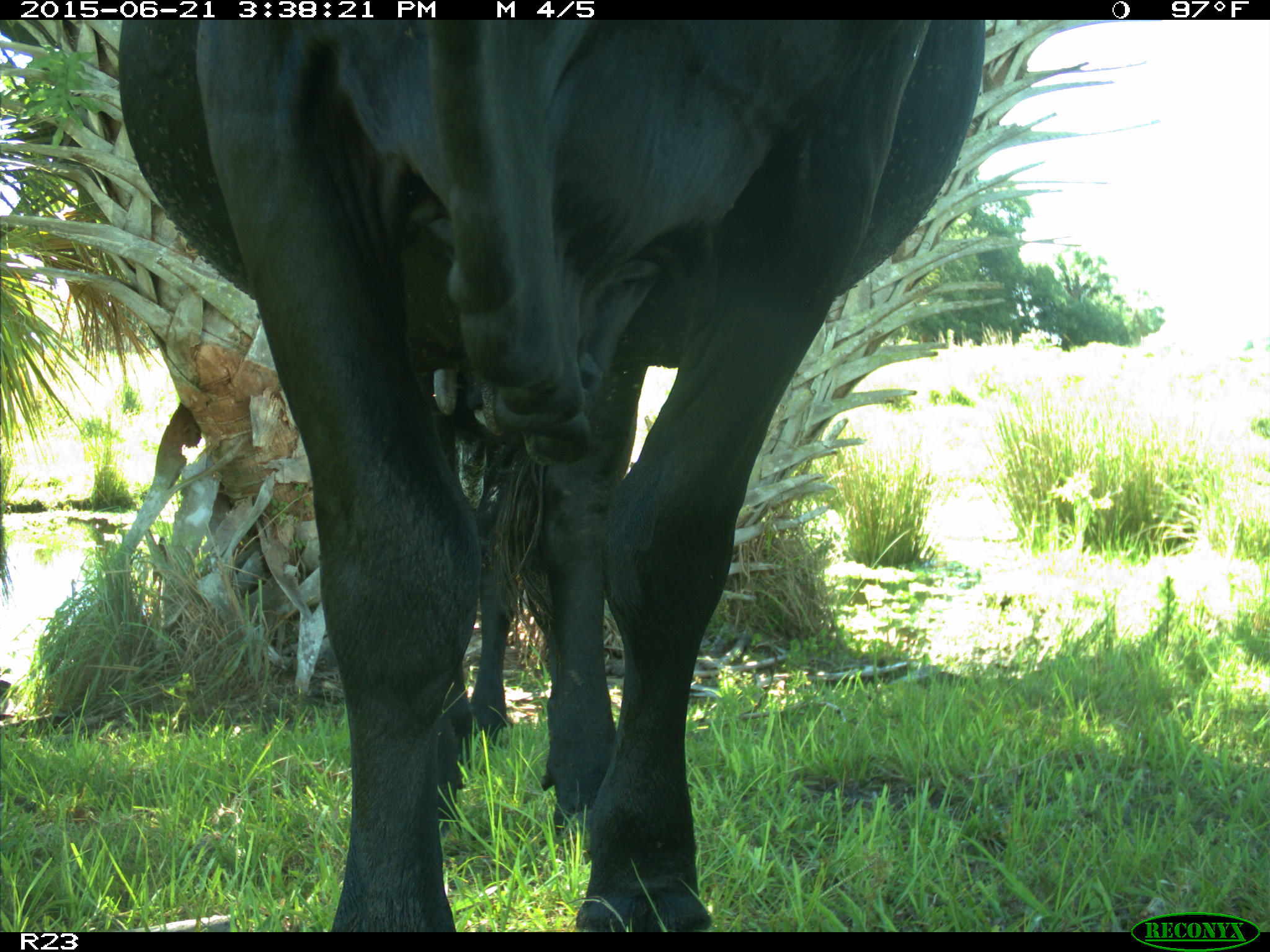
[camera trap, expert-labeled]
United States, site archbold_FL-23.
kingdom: Animalia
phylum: Chordata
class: Mammalia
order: Artiodactyla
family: Bovidae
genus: Bos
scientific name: Bos taurus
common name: domestic cow